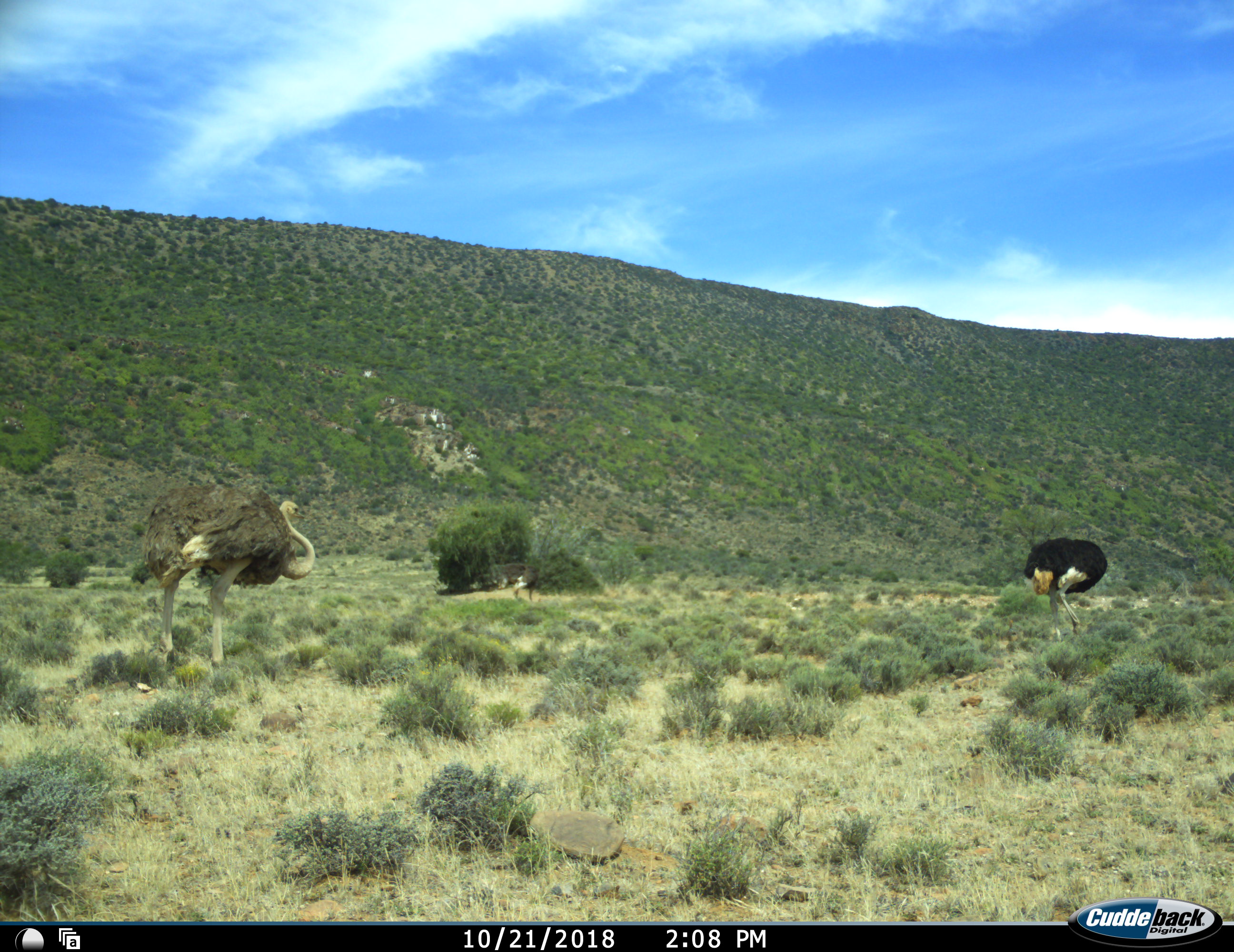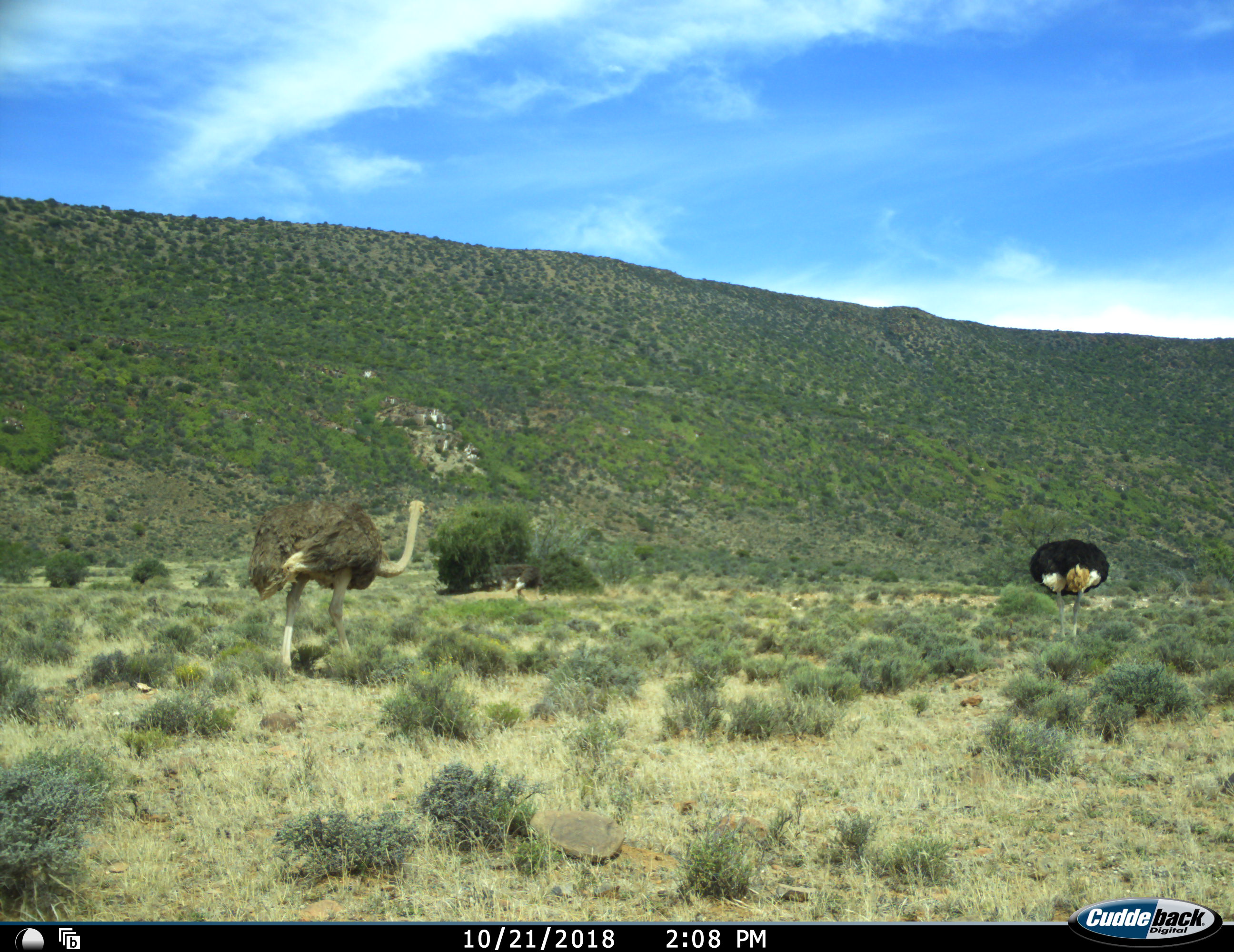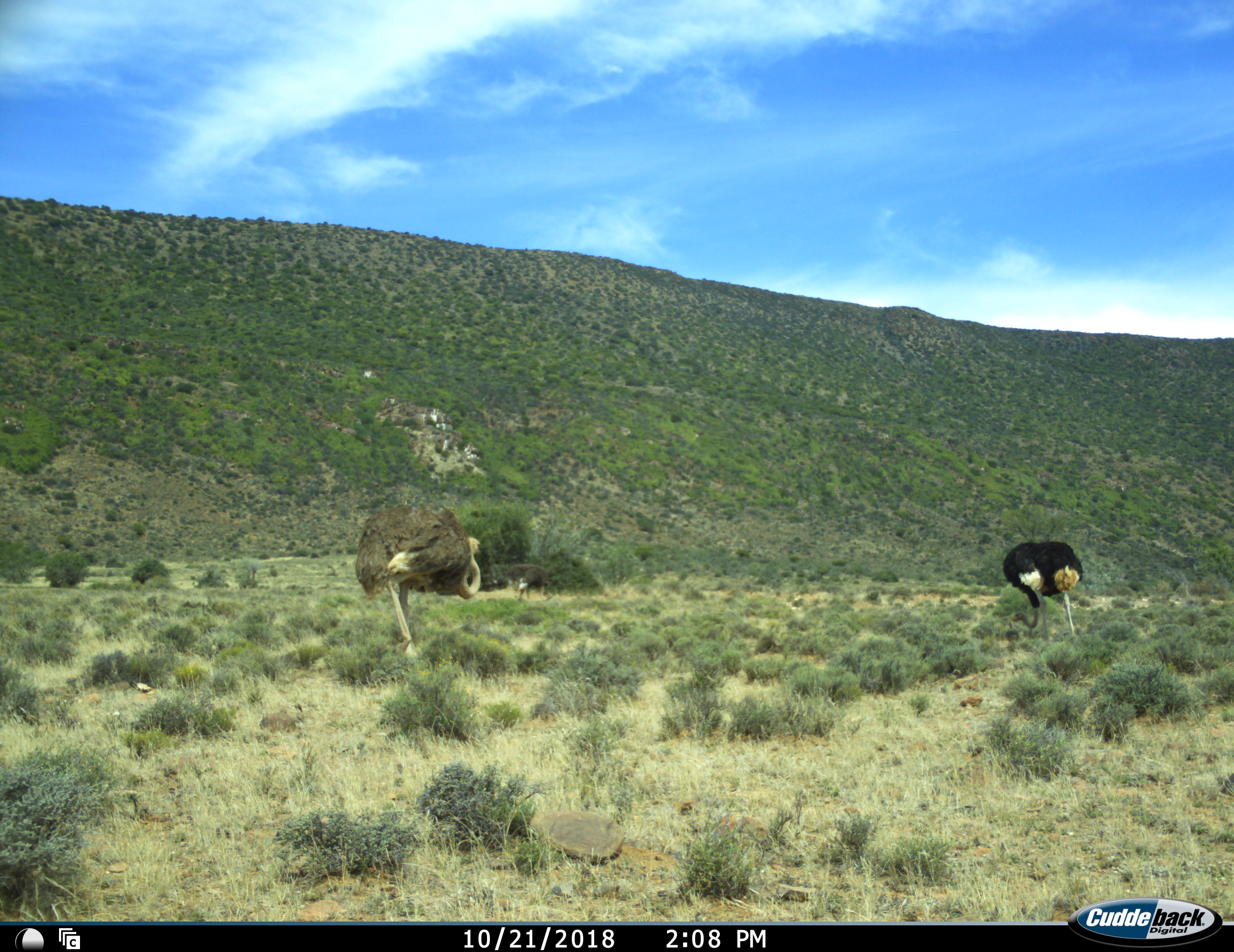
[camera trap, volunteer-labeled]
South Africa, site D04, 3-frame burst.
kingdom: Animalia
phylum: Chordata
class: Aves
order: Struthioniformes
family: Struthionidae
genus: Struthio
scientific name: Struthio camelus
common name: ostrich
Ostrich (Struthio camelus), count 3. Behavior (volunteer vote fractions): standing 30%, resting 0%, moving 90%, interacting 0%. Young present (vote fraction): 10%. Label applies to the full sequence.